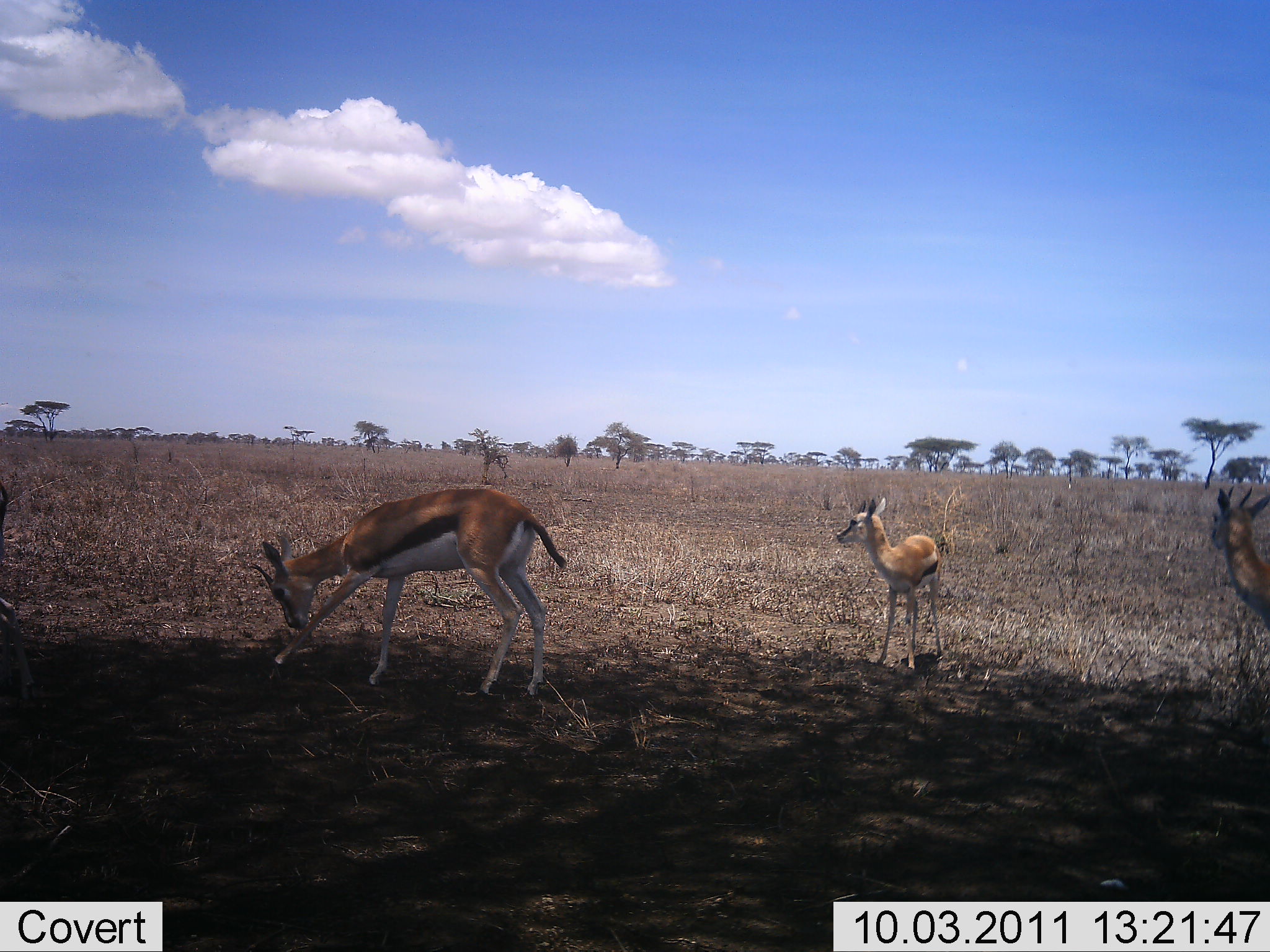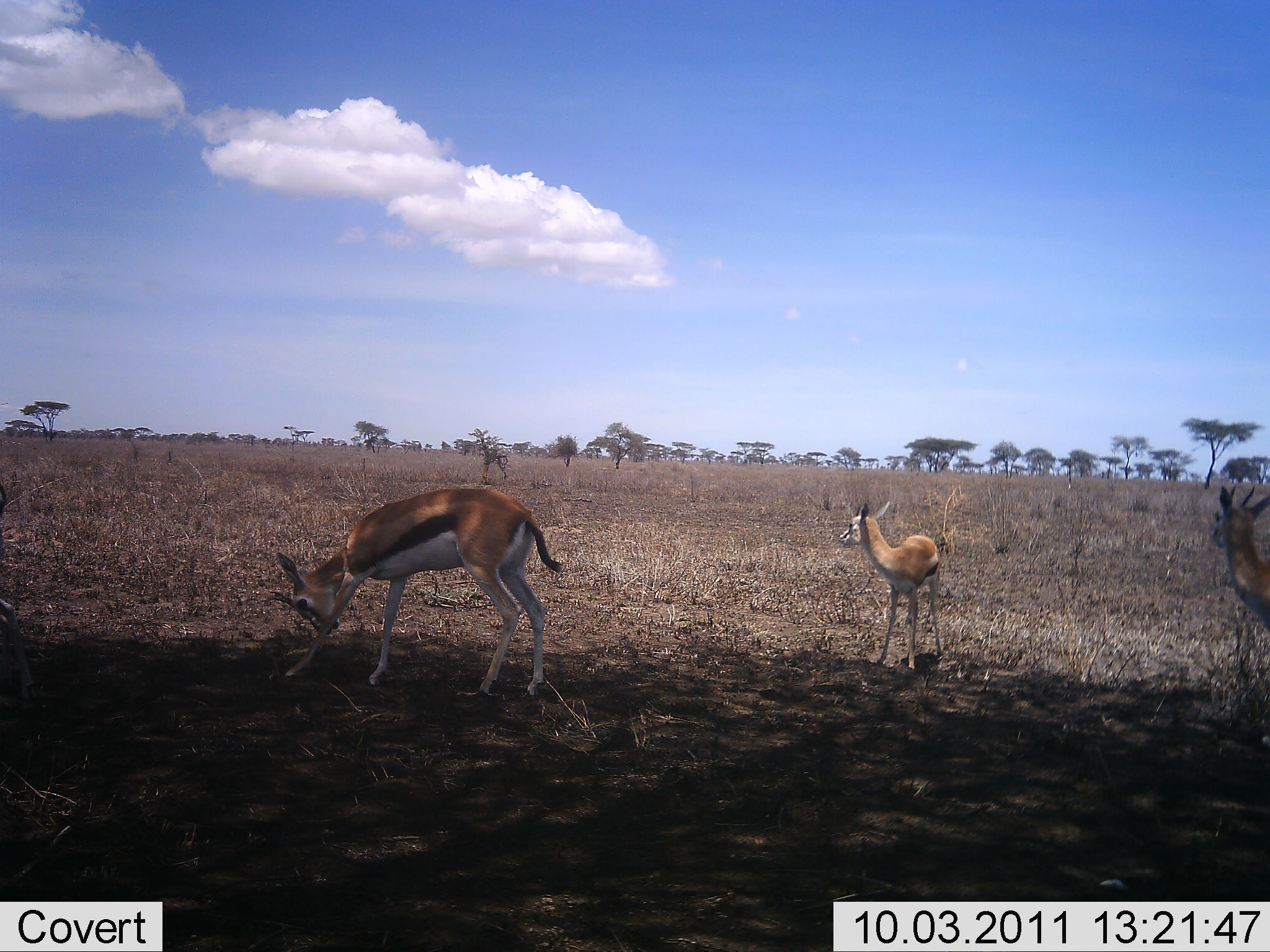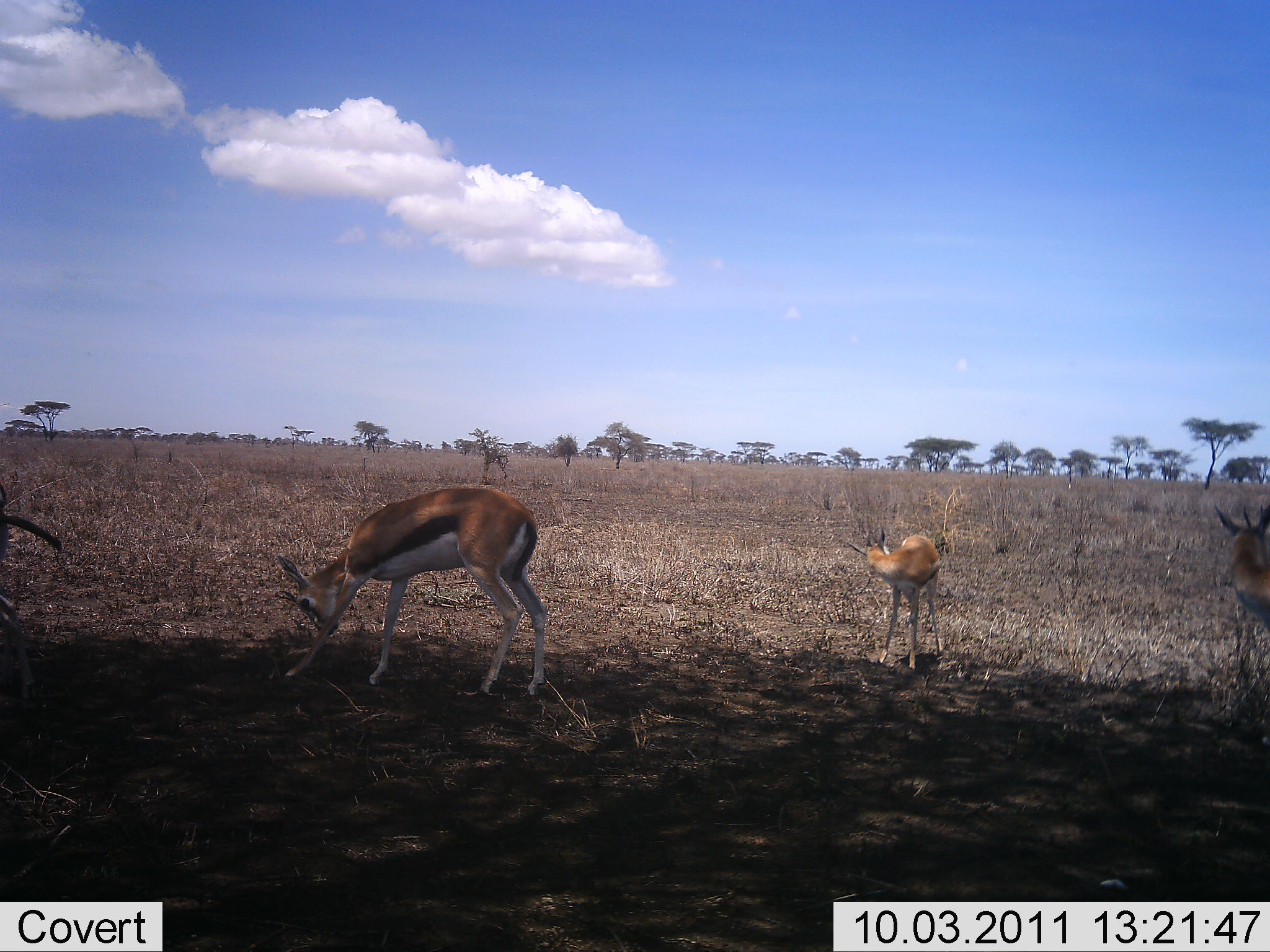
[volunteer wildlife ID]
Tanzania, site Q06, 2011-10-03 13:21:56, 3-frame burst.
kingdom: Animalia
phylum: Chordata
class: Mammalia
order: Artiodactyla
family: Bovidae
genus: Eudorcas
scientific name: Eudorcas thomsonii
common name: thomson's gazelle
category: gazellethomsons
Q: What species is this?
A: Gazellethomsons (thomson's gazelle) (Eudorcas thomsonii).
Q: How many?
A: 4.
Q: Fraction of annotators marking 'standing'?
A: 82%.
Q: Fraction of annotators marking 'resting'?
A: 0%.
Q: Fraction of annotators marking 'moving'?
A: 18%.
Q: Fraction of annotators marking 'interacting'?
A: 9%.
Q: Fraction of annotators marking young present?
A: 55%.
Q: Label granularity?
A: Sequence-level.